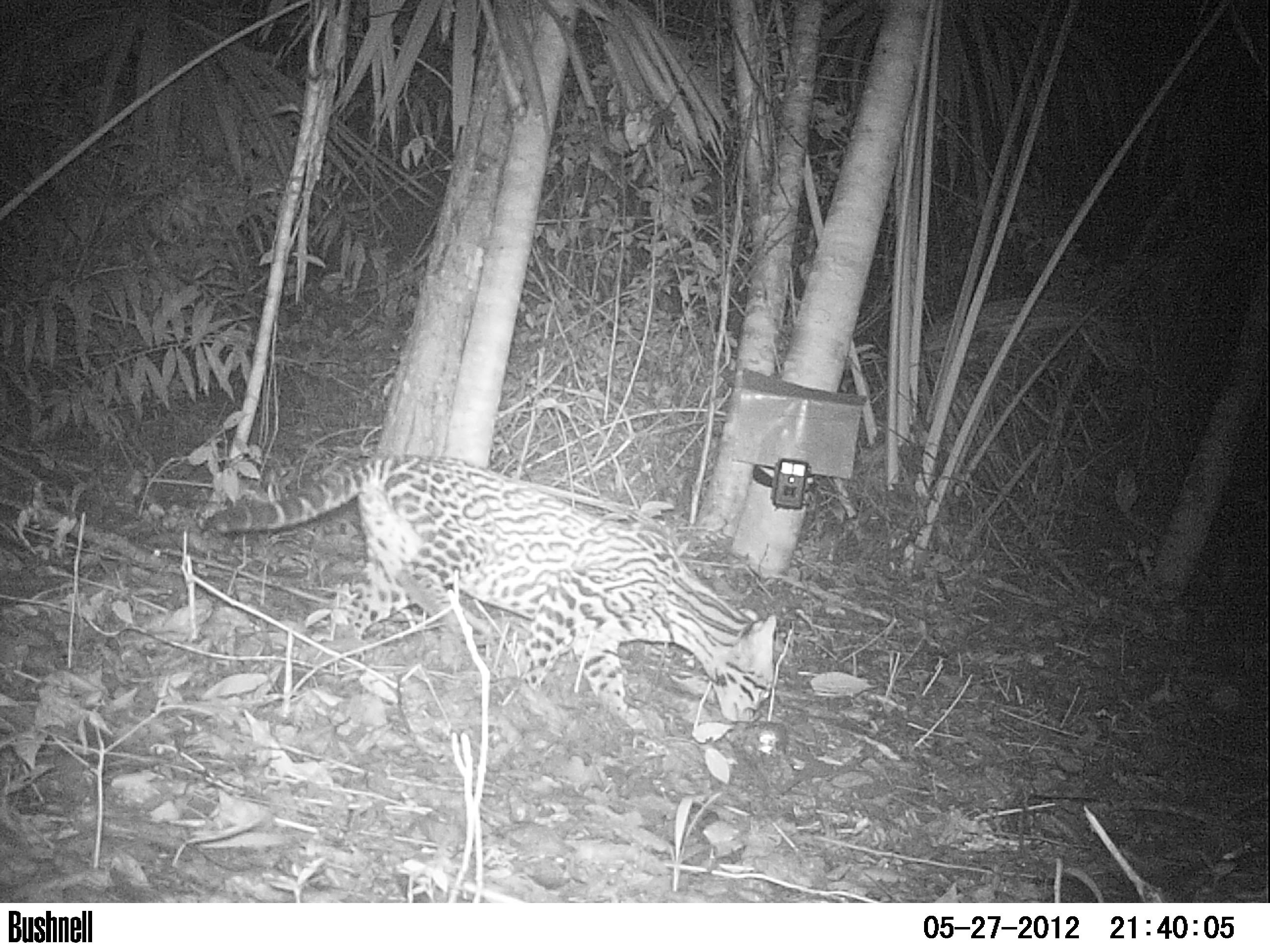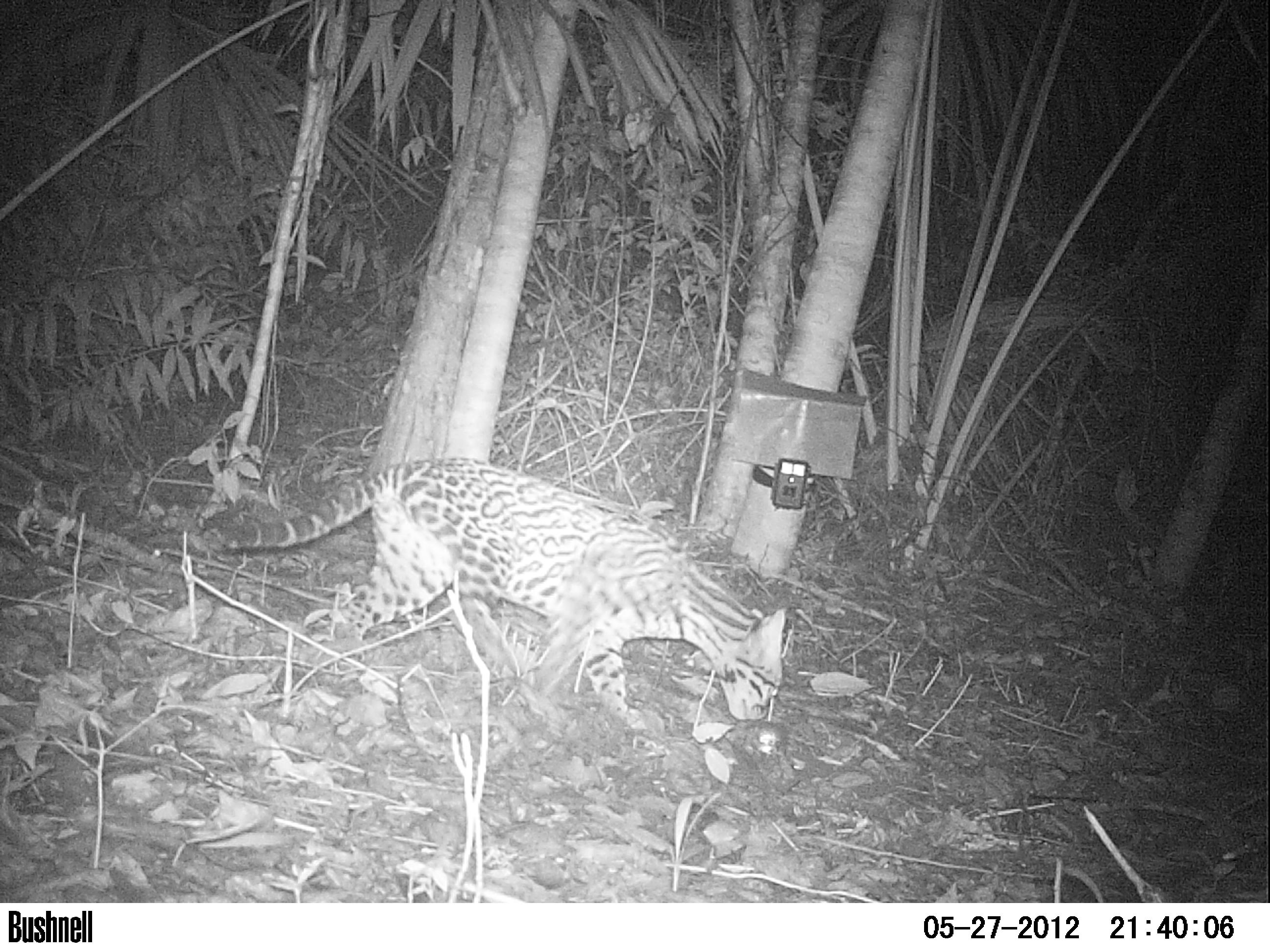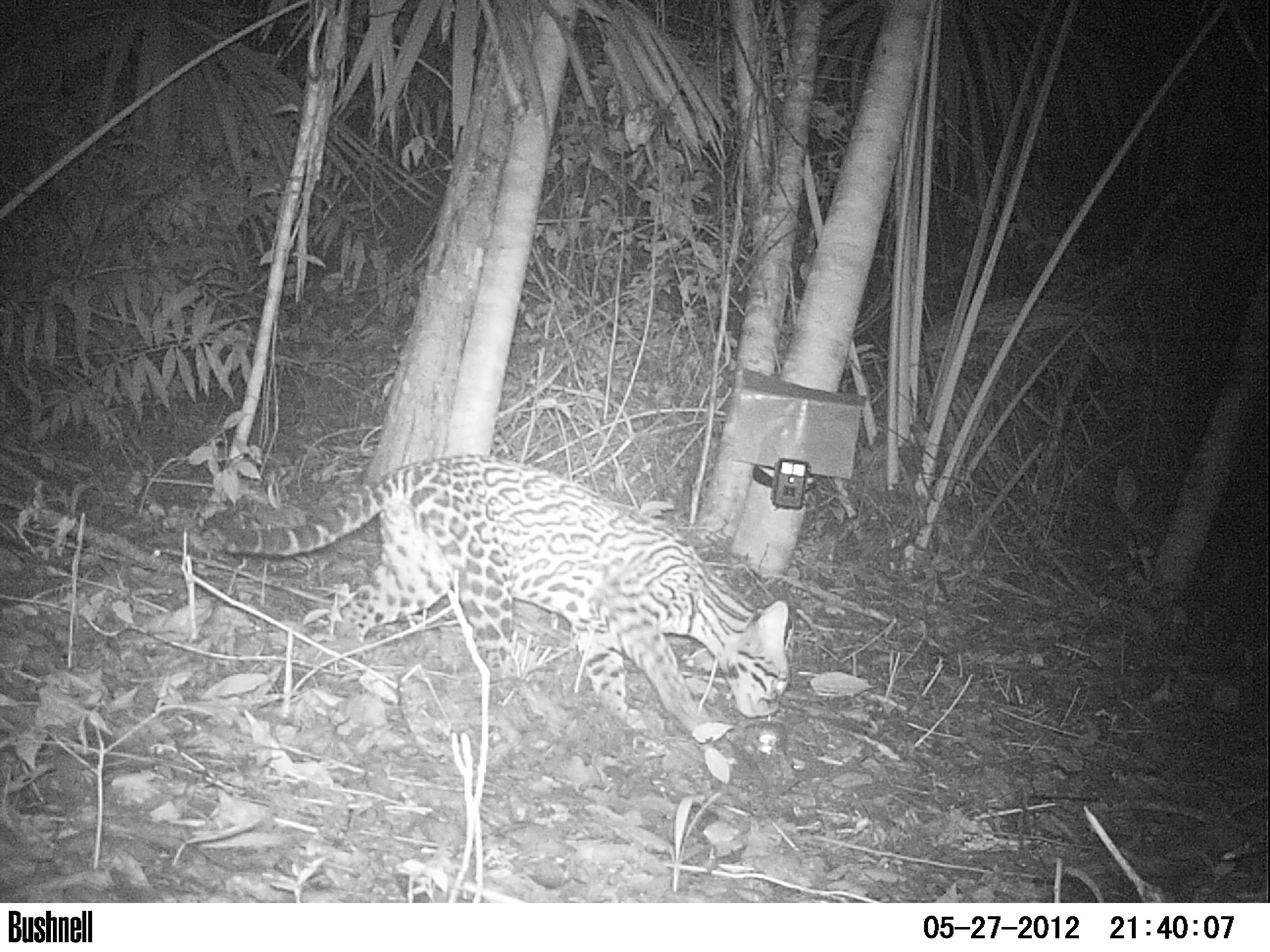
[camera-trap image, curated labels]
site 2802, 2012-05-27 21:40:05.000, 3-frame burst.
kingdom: Animalia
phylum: Chordata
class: Mammalia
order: Carnivora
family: Felidae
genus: Leopardus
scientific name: Leopardus pardalis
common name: ocelot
Leopardus pardalis (ocelot), count 1, age adult, sex female.